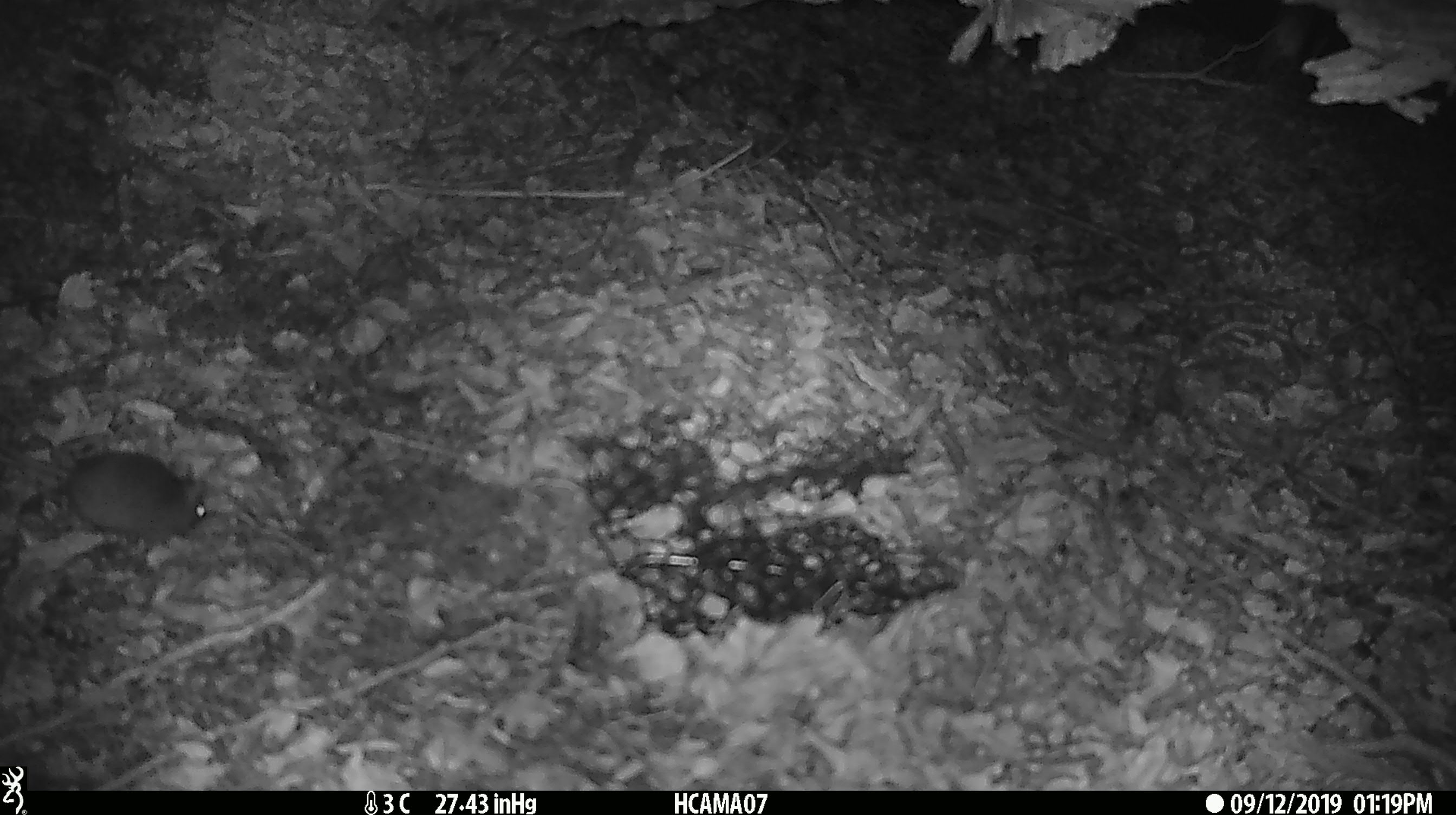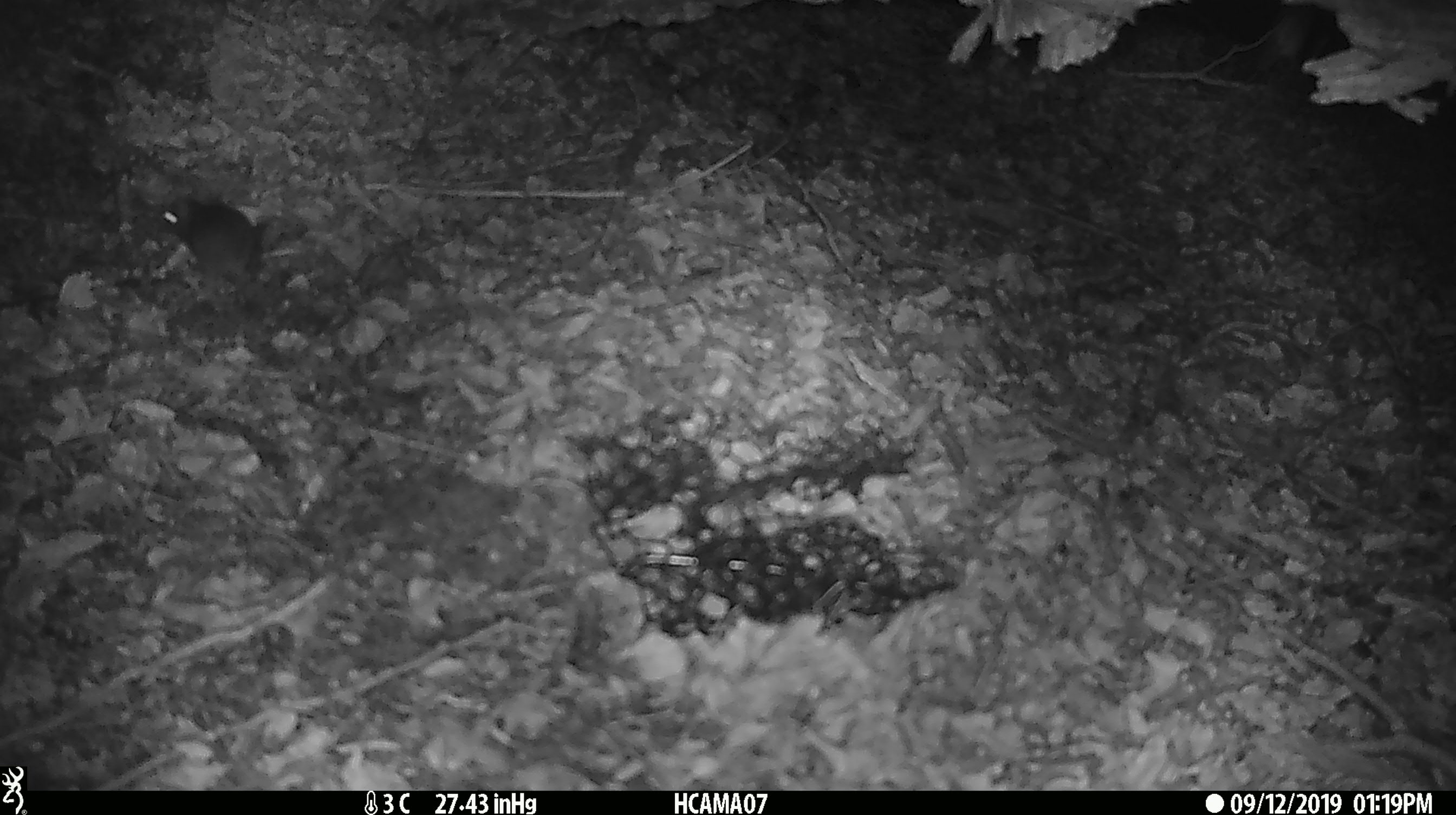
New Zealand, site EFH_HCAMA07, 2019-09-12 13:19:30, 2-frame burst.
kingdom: Animalia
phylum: Chordata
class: Mammalia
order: Rodentia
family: Muridae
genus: Mus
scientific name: Mus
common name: mouse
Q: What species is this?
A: Mouse (Mus).